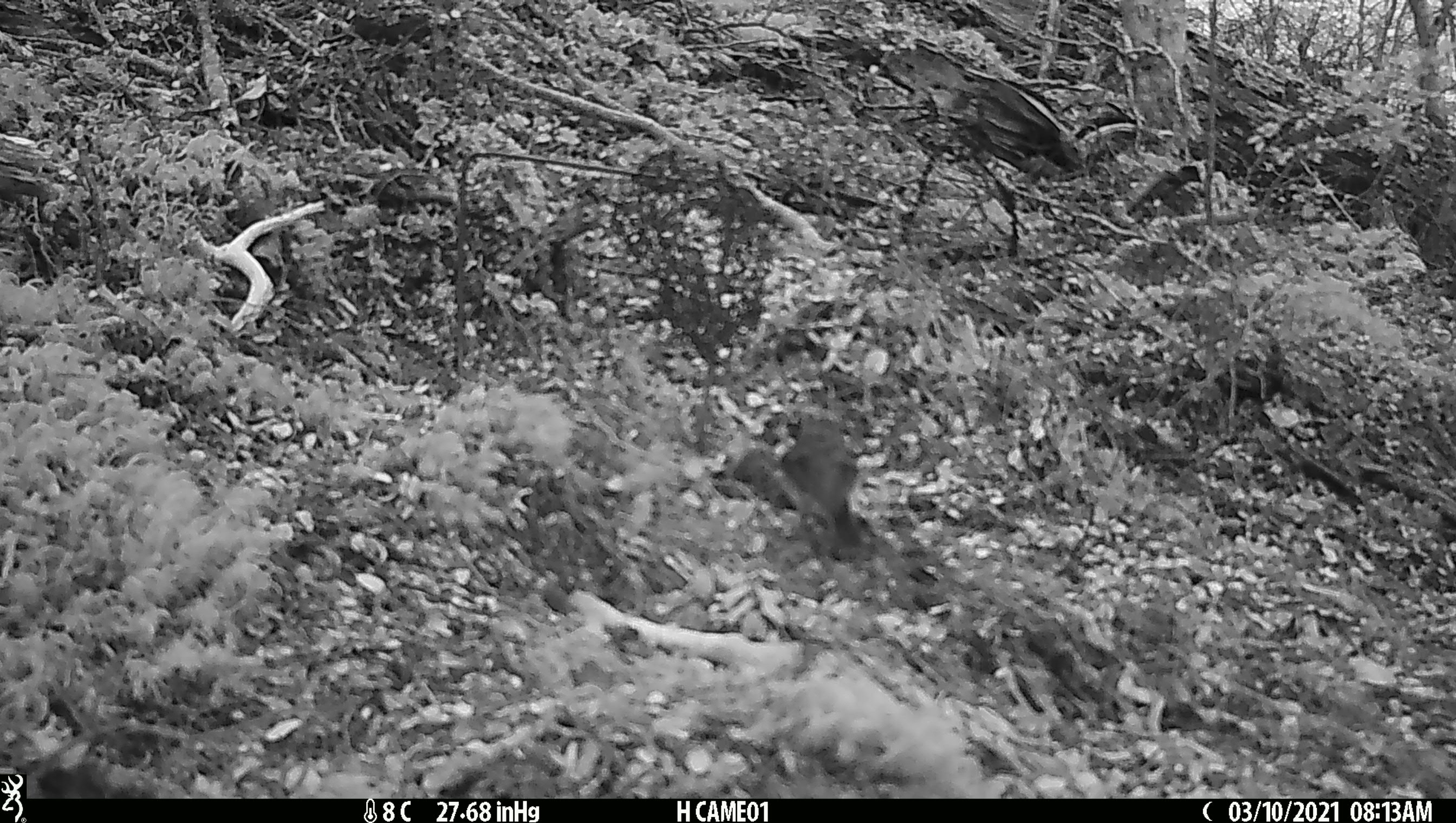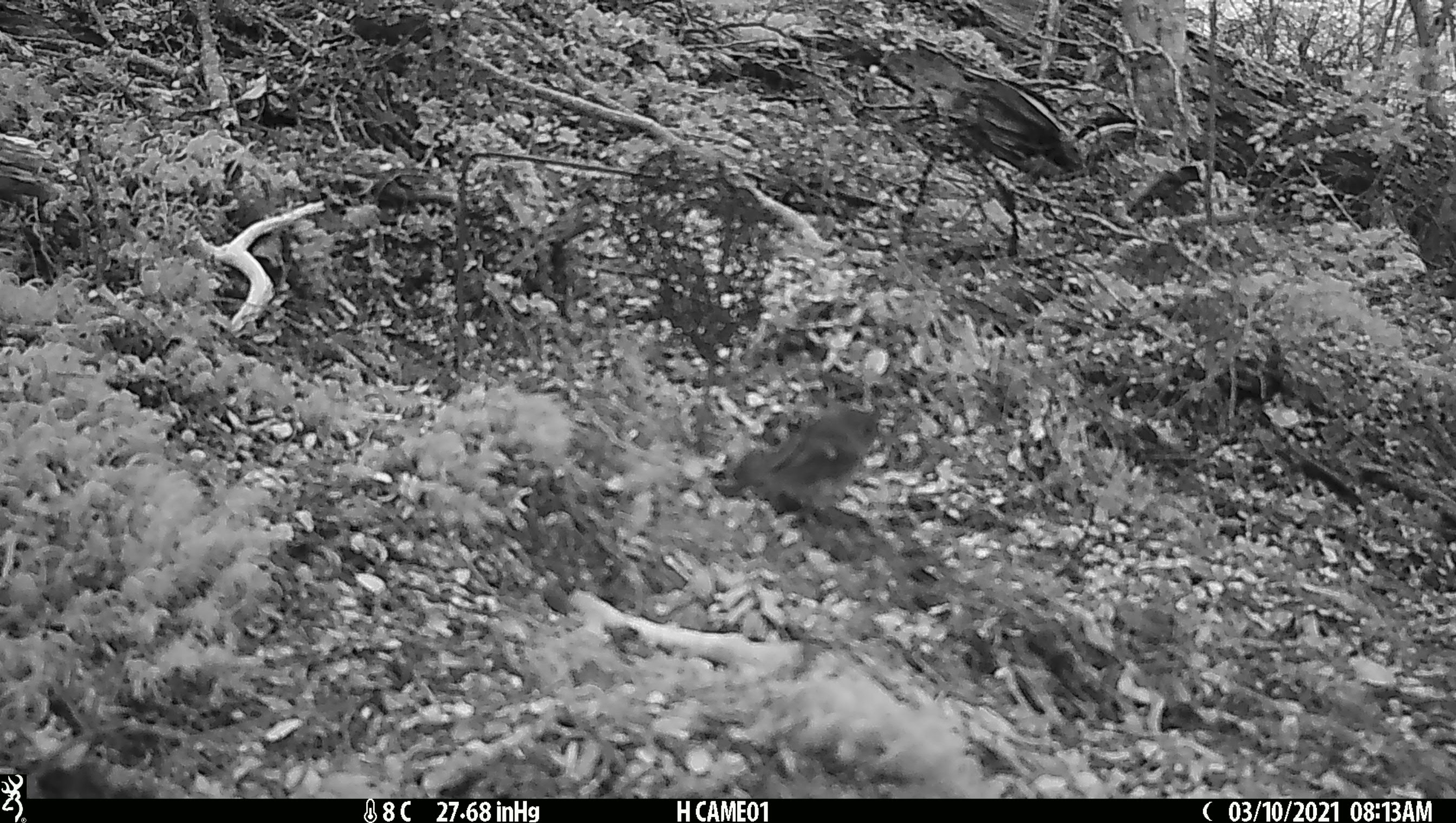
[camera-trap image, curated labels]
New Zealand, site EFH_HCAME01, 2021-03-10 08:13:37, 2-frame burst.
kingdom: Animalia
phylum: Chordata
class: Aves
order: Passeriformes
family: Petroicidae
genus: Petroica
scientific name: Petroica macrocephala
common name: tomtit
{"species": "tomtit (Petroica macrocephala)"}